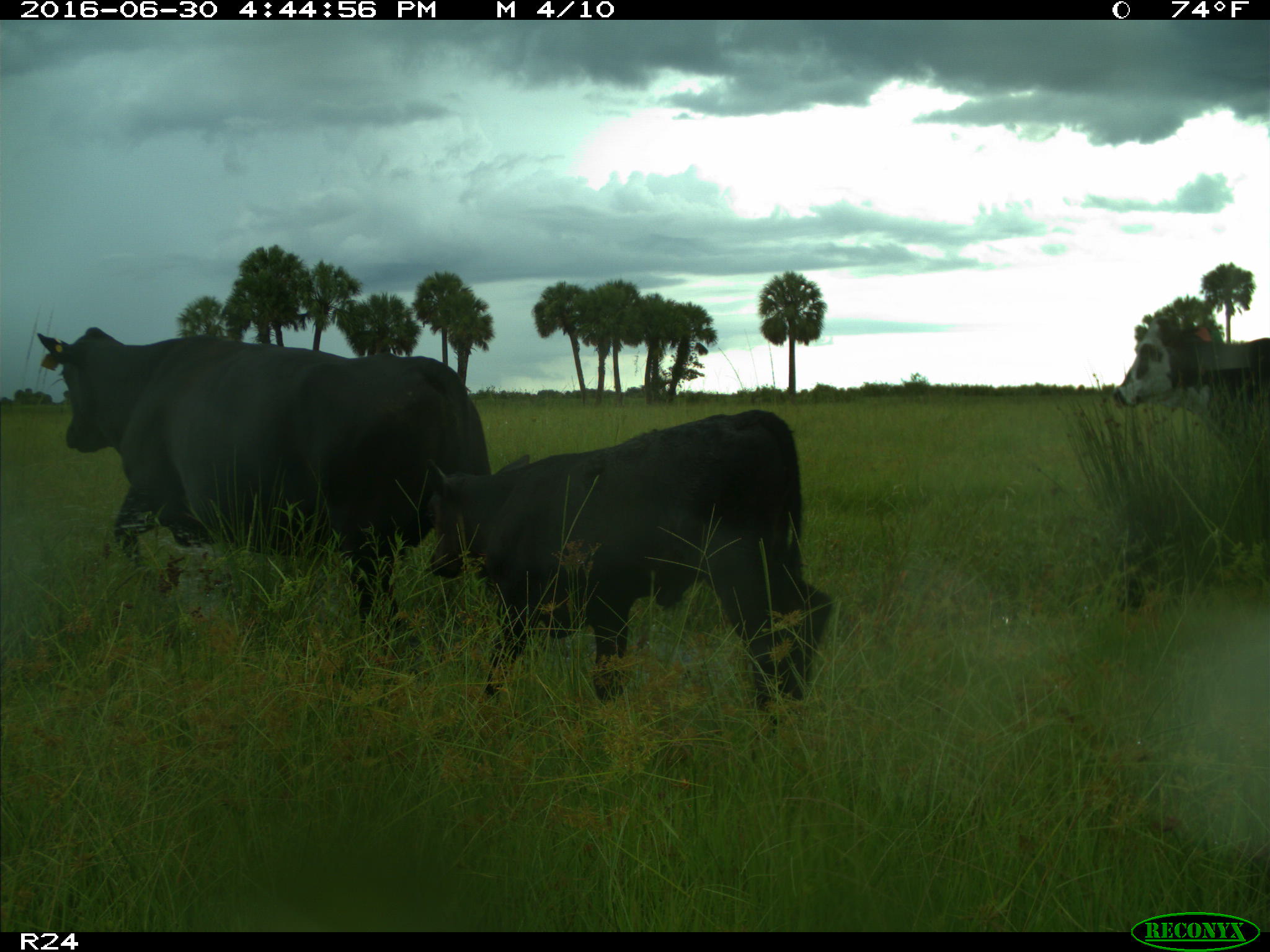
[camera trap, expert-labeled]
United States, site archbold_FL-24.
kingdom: Animalia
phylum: Chordata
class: Mammalia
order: Artiodactyla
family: Bovidae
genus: Bos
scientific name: Bos taurus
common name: domestic cow